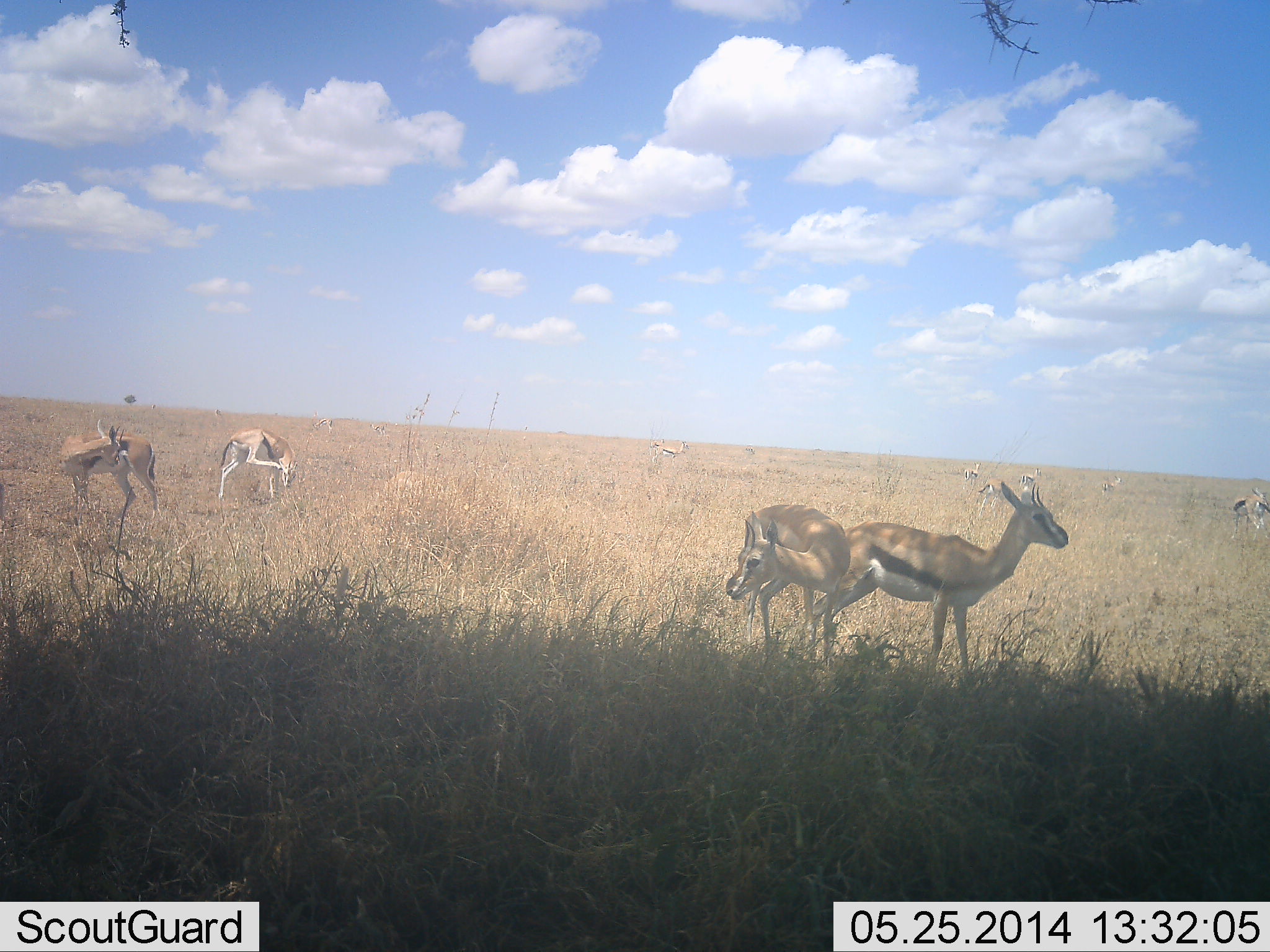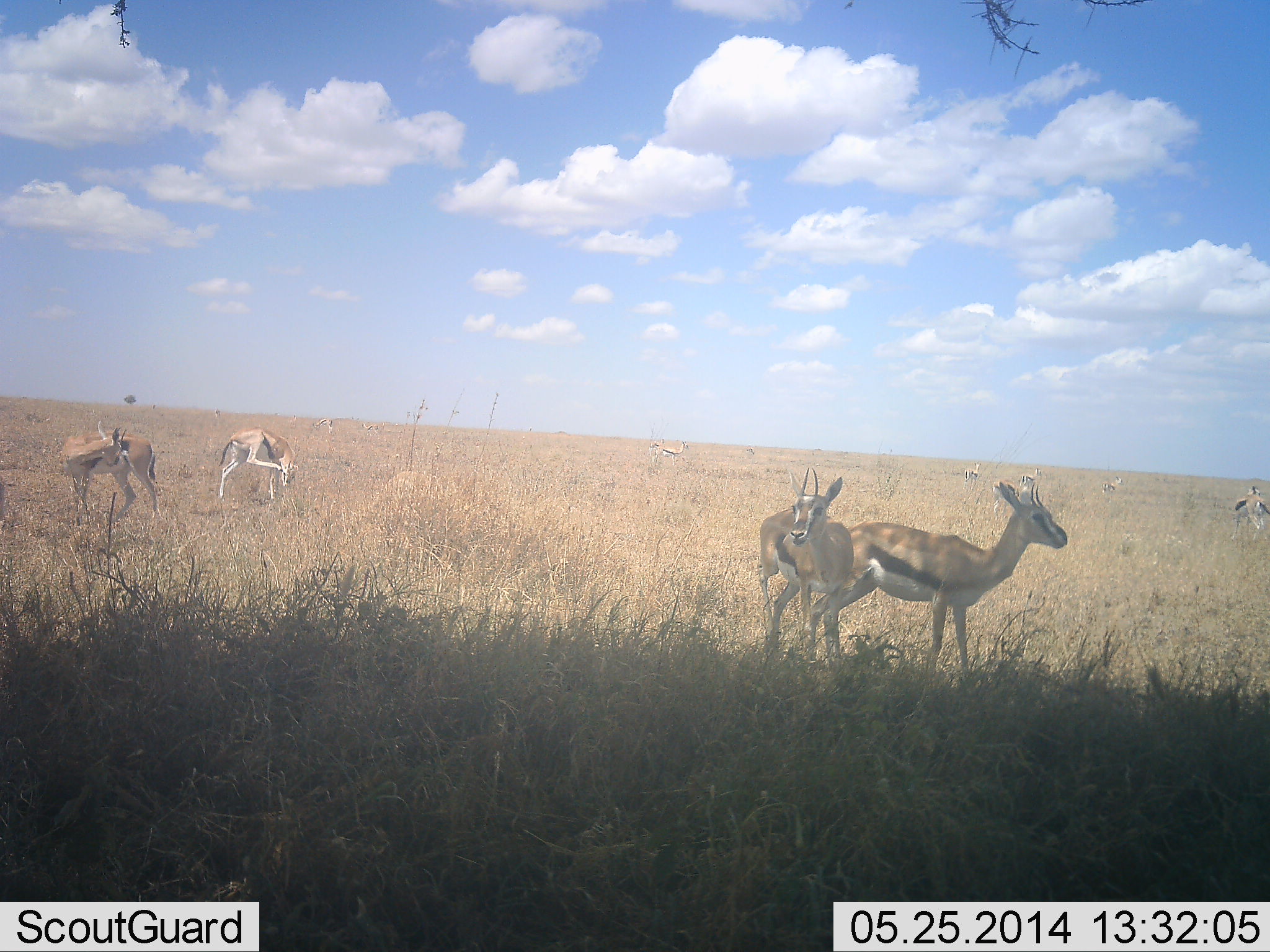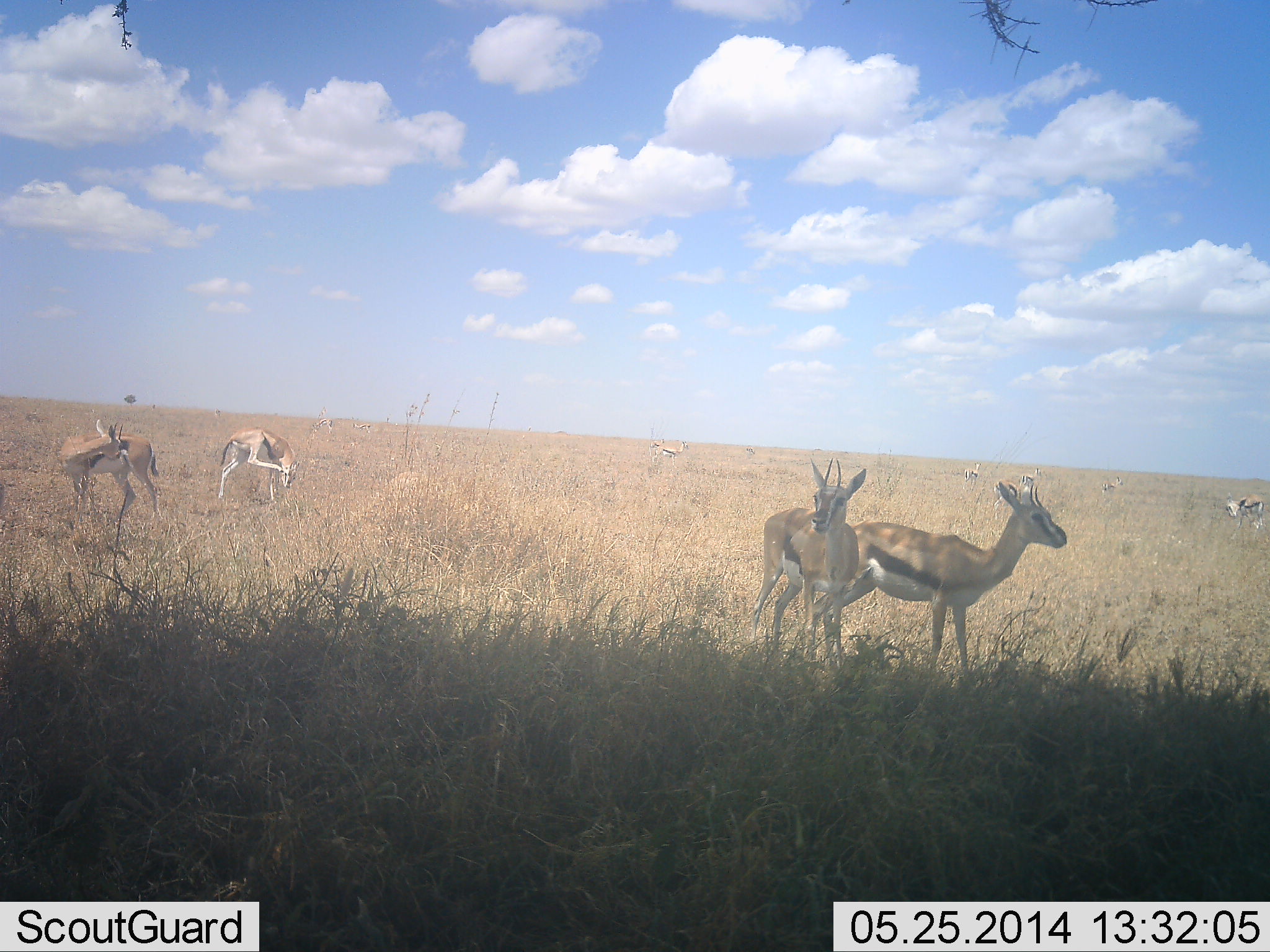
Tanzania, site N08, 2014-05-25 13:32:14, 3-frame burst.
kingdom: Animalia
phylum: Chordata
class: Mammalia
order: Artiodactyla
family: Bovidae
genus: Eudorcas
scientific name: Eudorcas thomsonii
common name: thomson's gazelle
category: gazellethomsons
Gazellethomsons (thomson's gazelle) (Eudorcas thomsonii), count 9. Behavior (volunteer vote fractions): standing 90%, resting 0%, moving 10%, interacting 0%. Young present (vote fraction): 0%. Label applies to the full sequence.